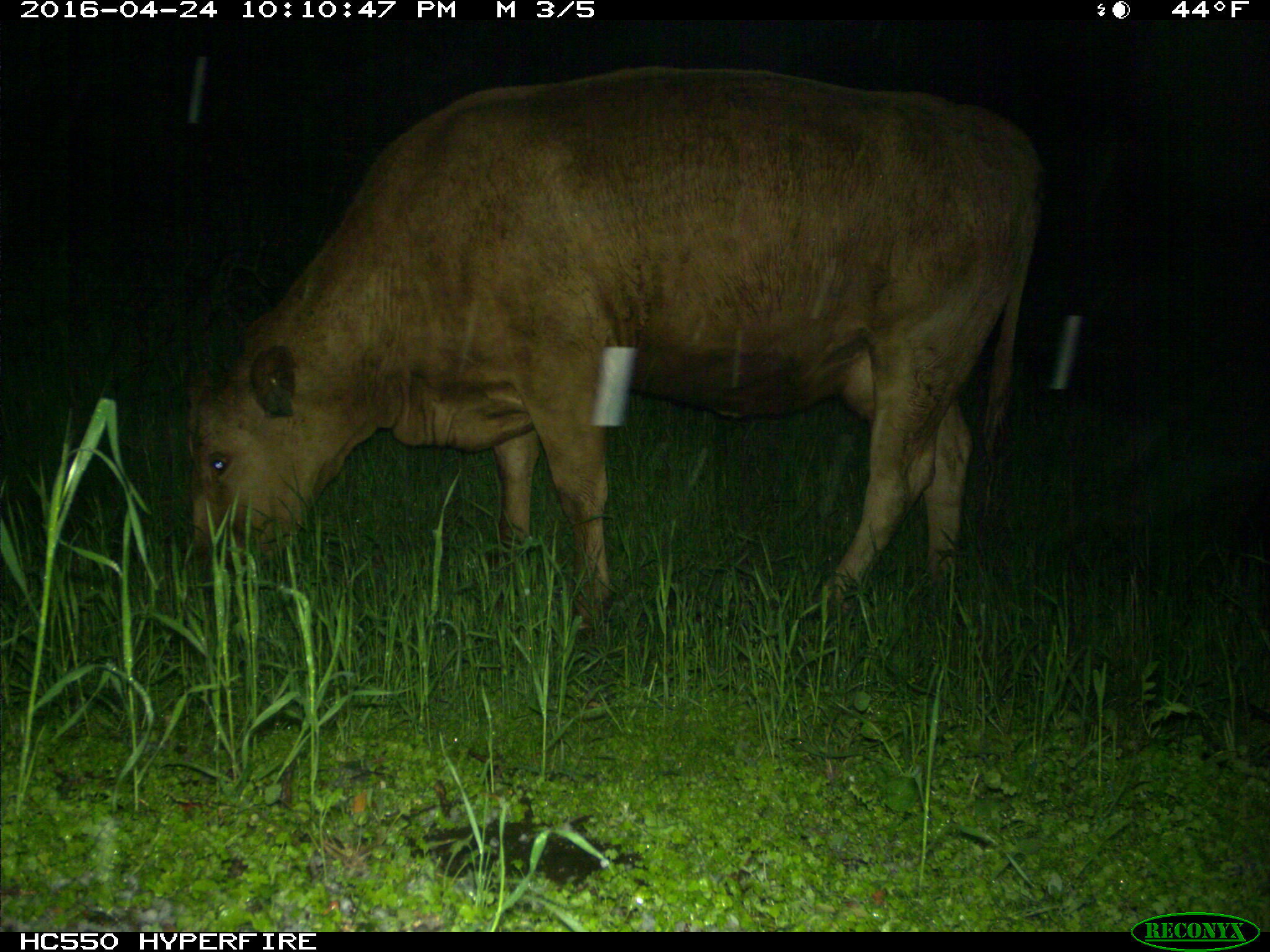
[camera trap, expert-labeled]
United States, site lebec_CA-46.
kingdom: Animalia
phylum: Chordata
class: Mammalia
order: Artiodactyla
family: Bovidae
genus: Bos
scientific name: Bos taurus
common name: domestic cow